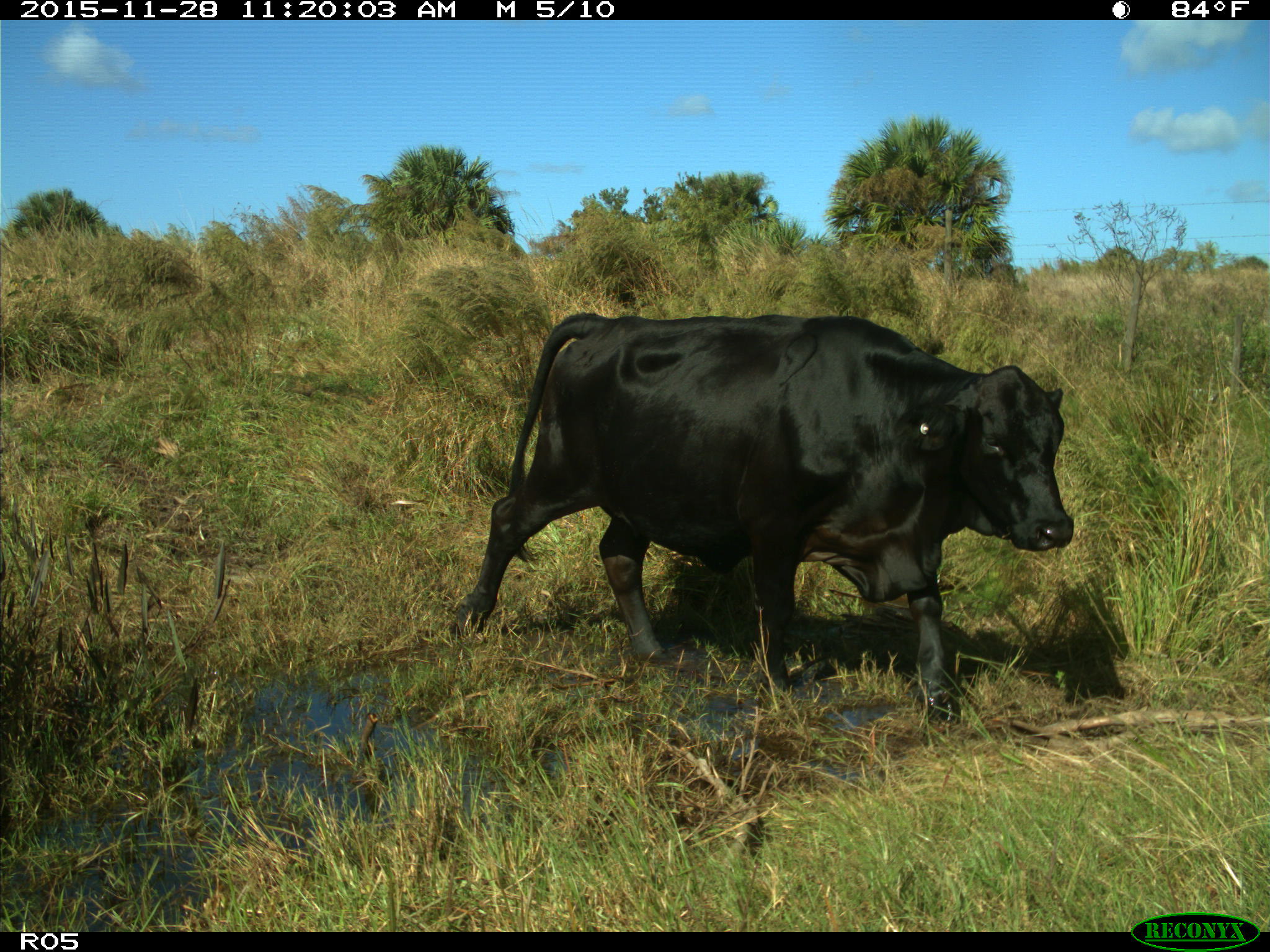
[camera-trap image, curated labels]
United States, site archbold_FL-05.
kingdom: Animalia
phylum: Chordata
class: Mammalia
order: Artiodactyla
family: Bovidae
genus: Bos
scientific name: Bos taurus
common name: domestic cow